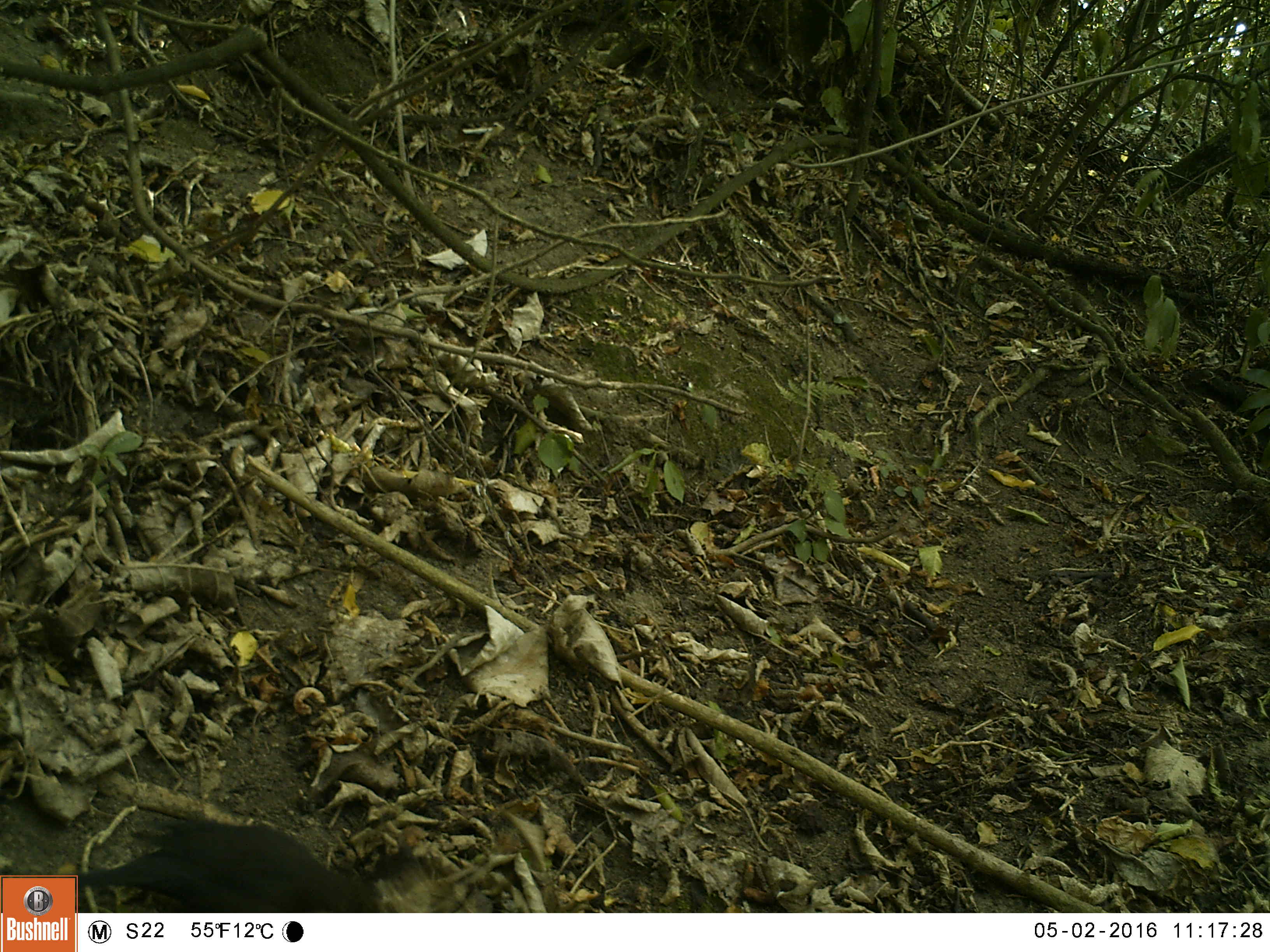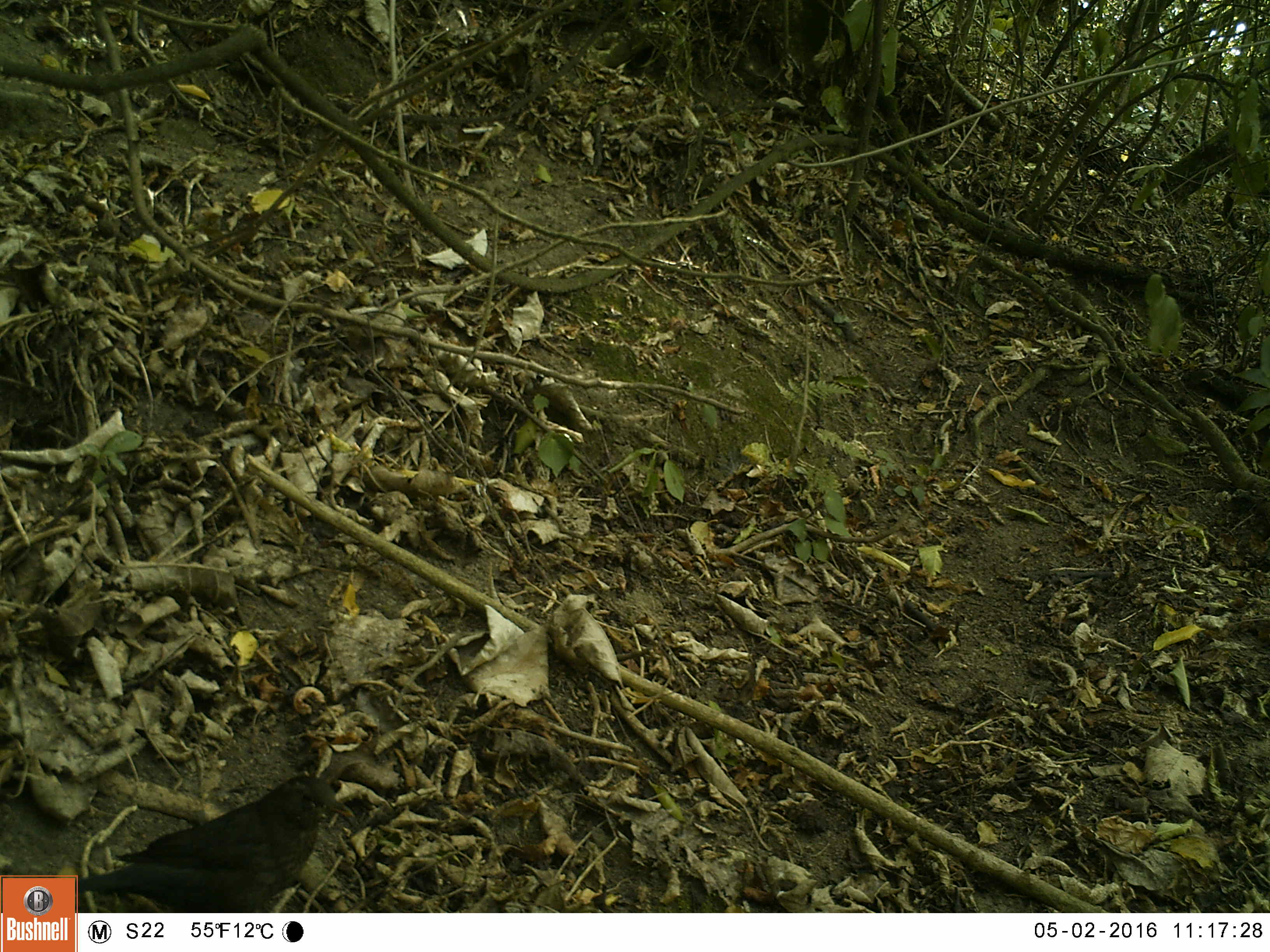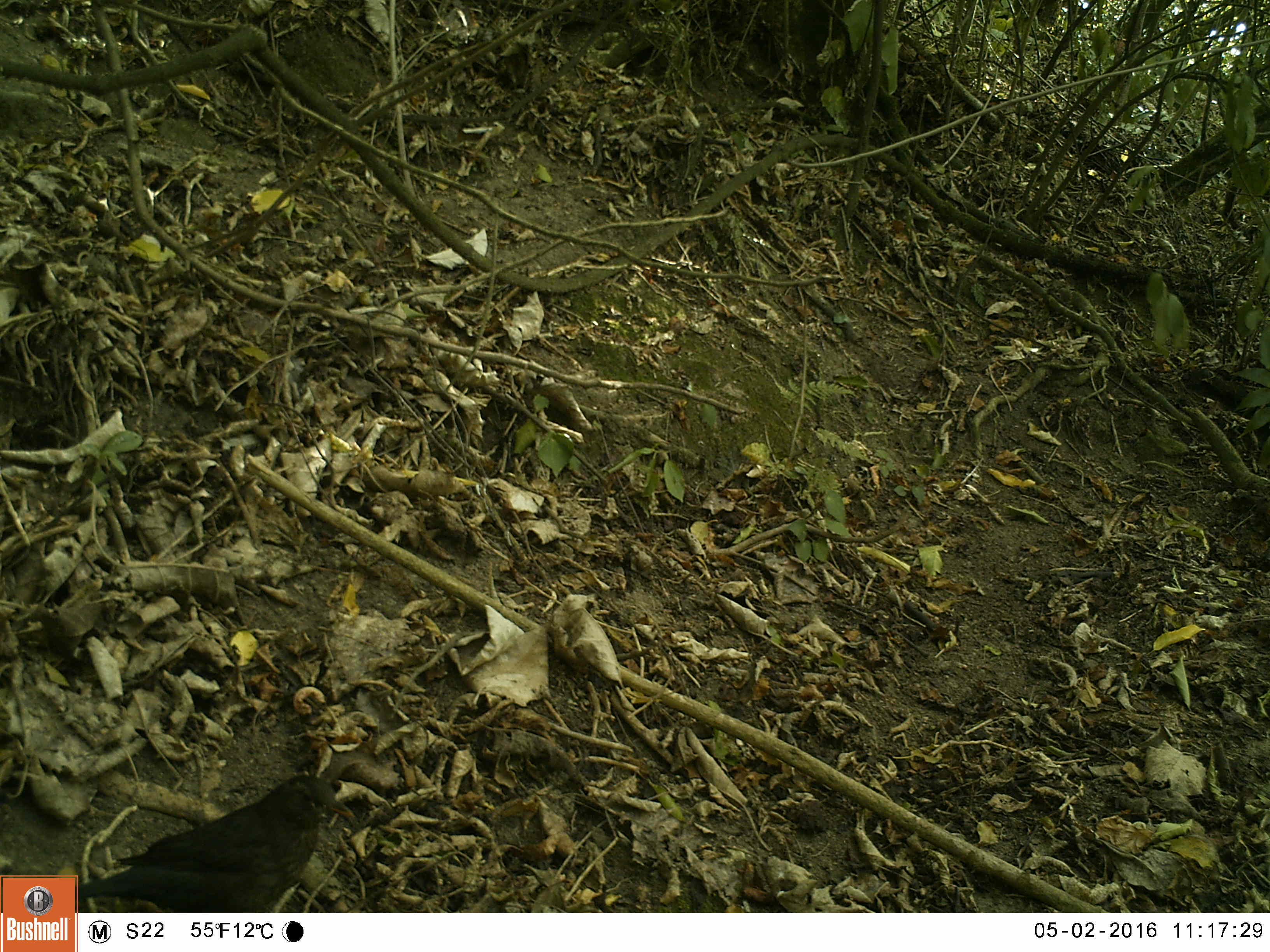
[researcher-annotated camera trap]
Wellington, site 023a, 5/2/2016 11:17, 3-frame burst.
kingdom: Animalia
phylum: Chordata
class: Aves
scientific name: Aves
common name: bird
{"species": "bird (Aves)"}